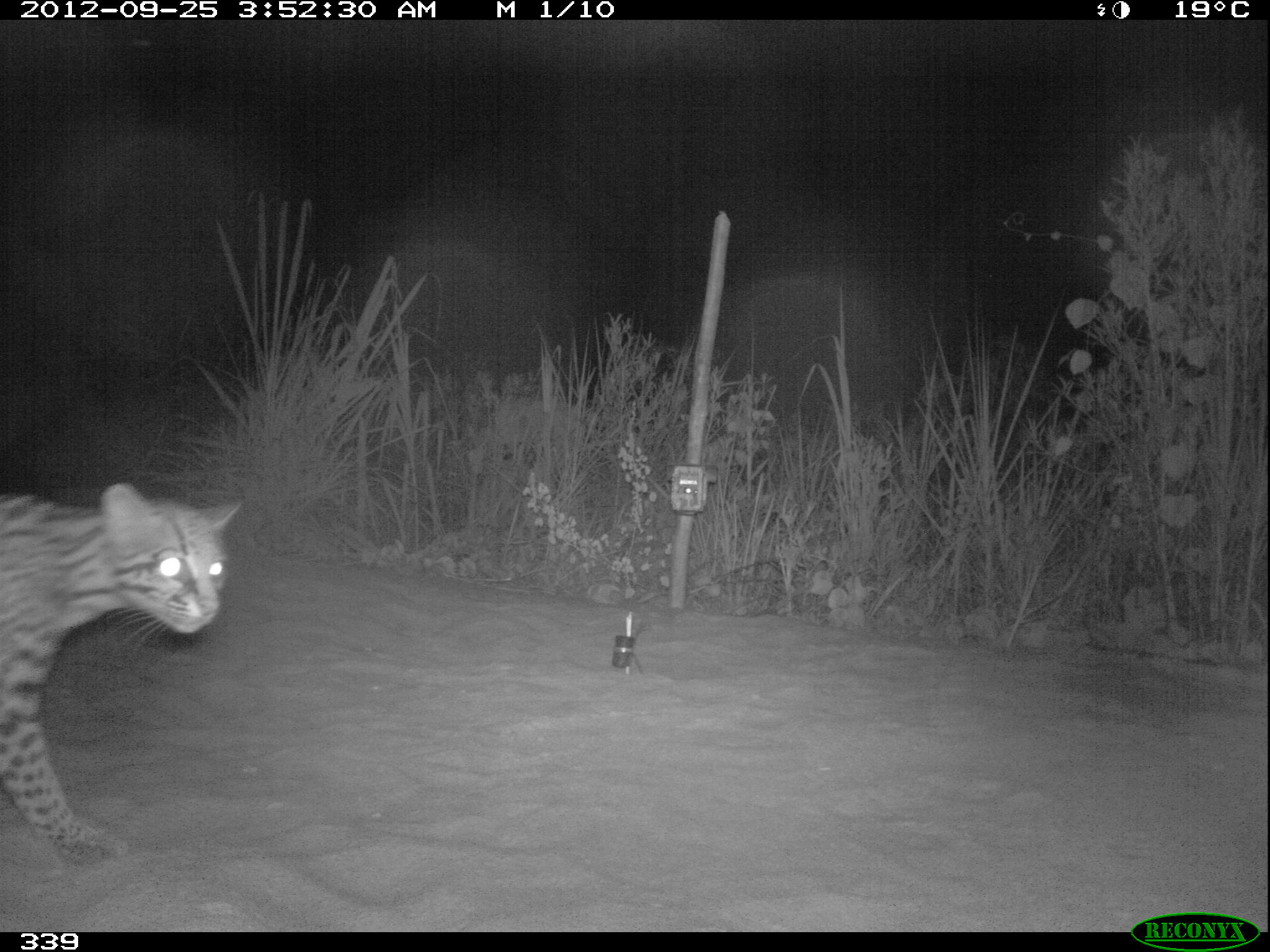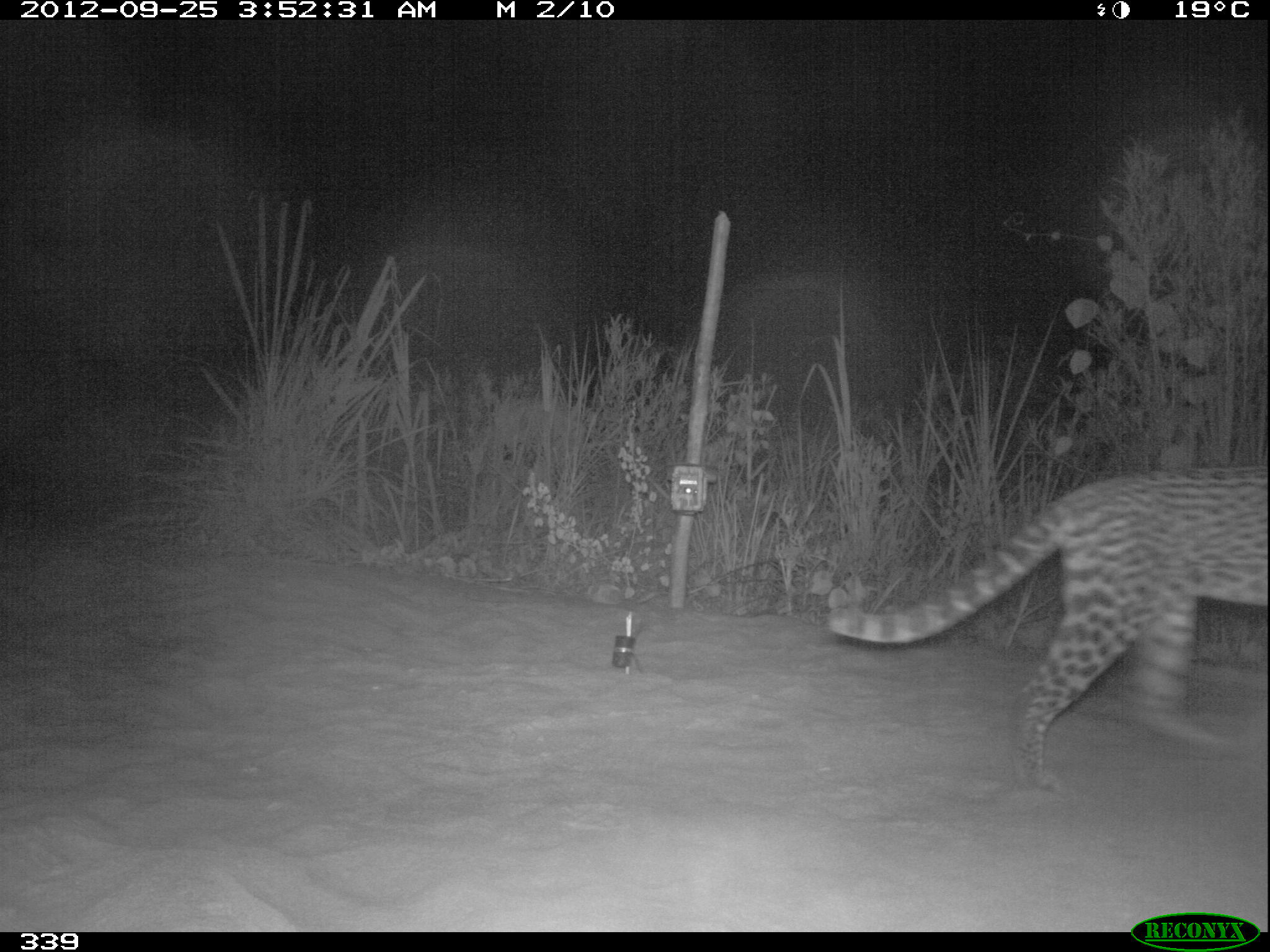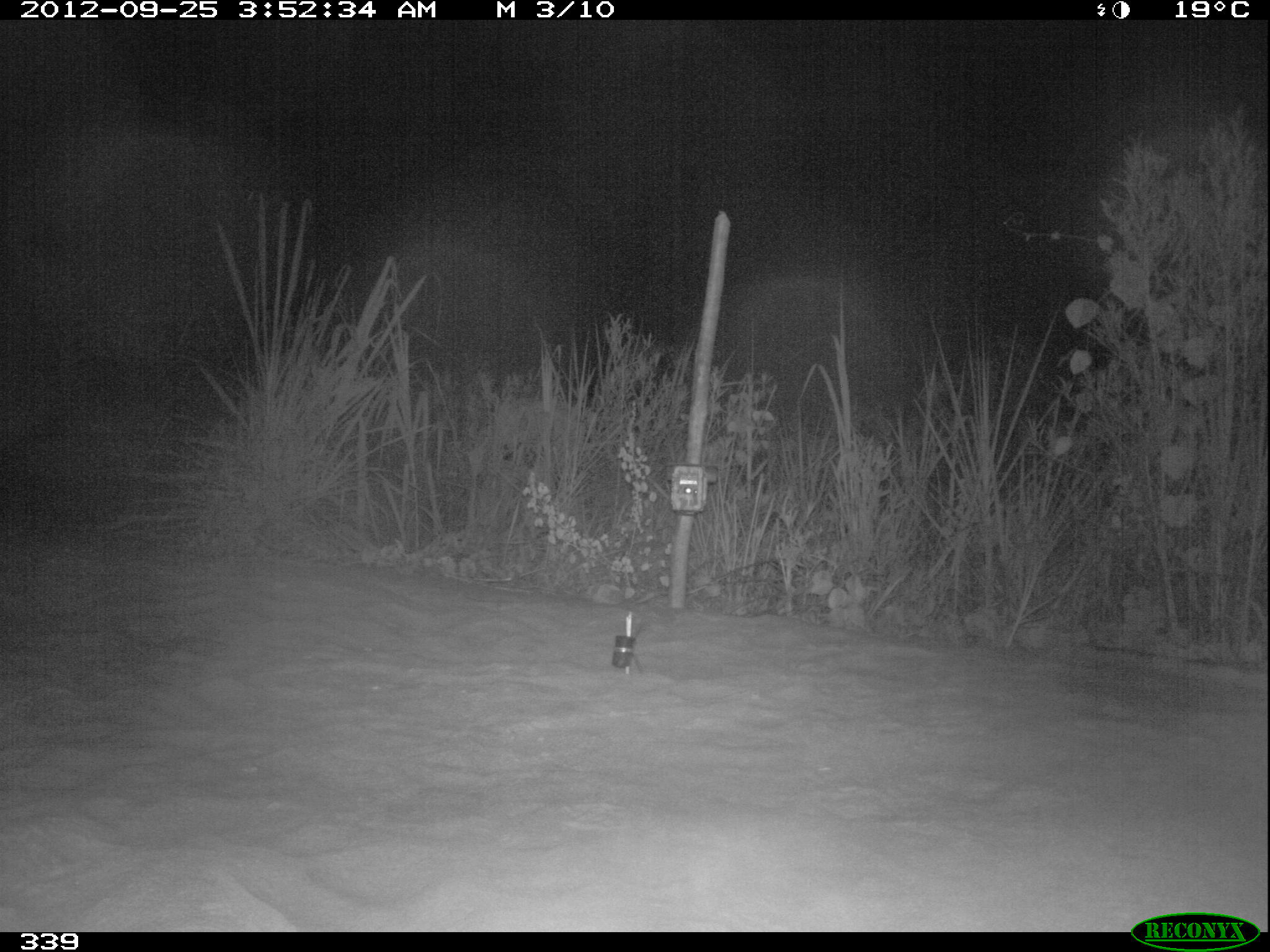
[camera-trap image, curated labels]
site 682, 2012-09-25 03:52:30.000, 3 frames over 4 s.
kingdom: Animalia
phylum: Chordata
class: Mammalia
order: Carnivora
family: Felidae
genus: Leopardus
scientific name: Leopardus pardalis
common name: ocelot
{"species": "Leopardus pardalis (ocelot)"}